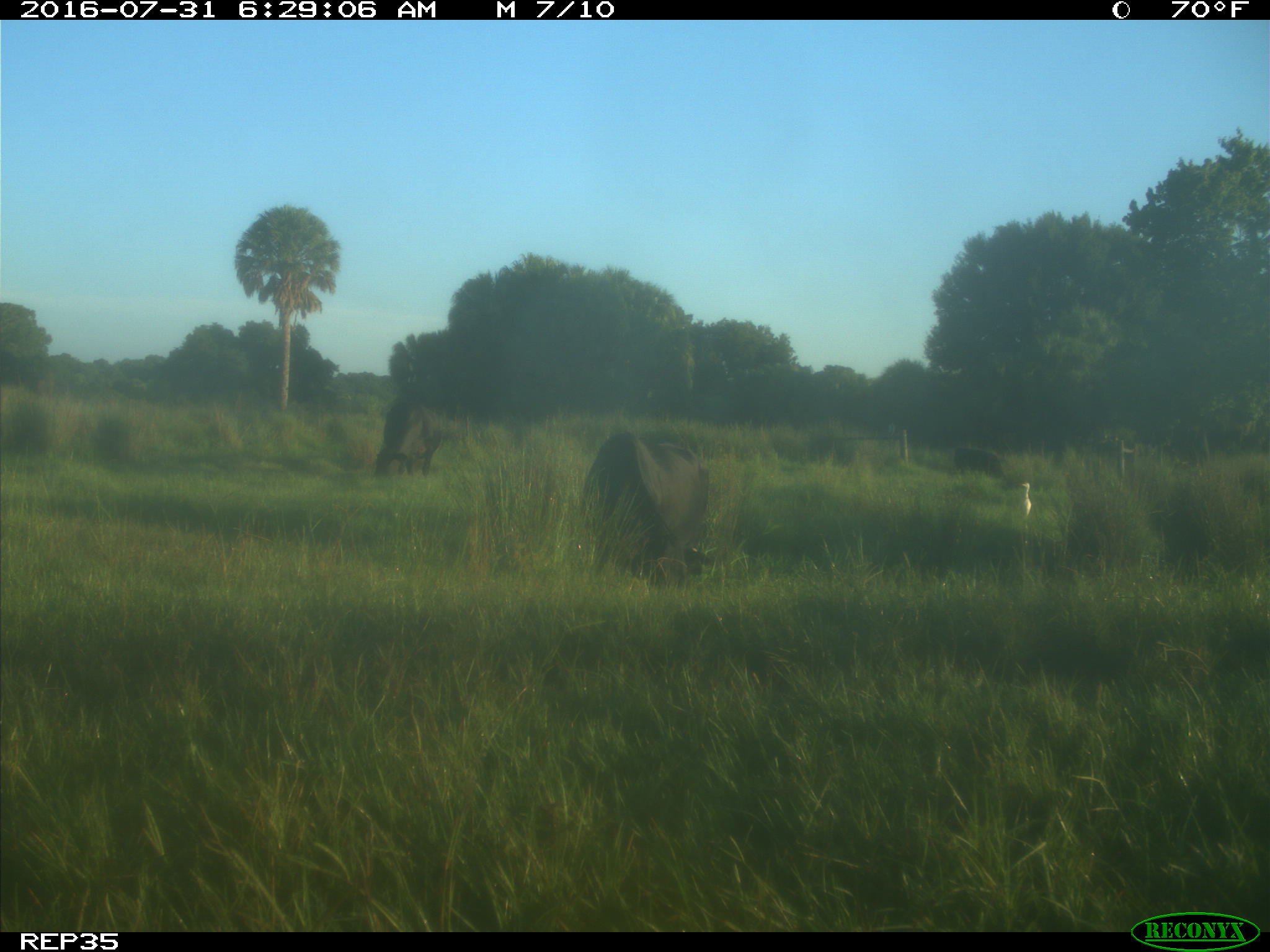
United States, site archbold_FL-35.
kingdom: Animalia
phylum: Chordata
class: Mammalia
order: Artiodactyla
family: Bovidae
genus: Bos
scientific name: Bos taurus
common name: domestic cow